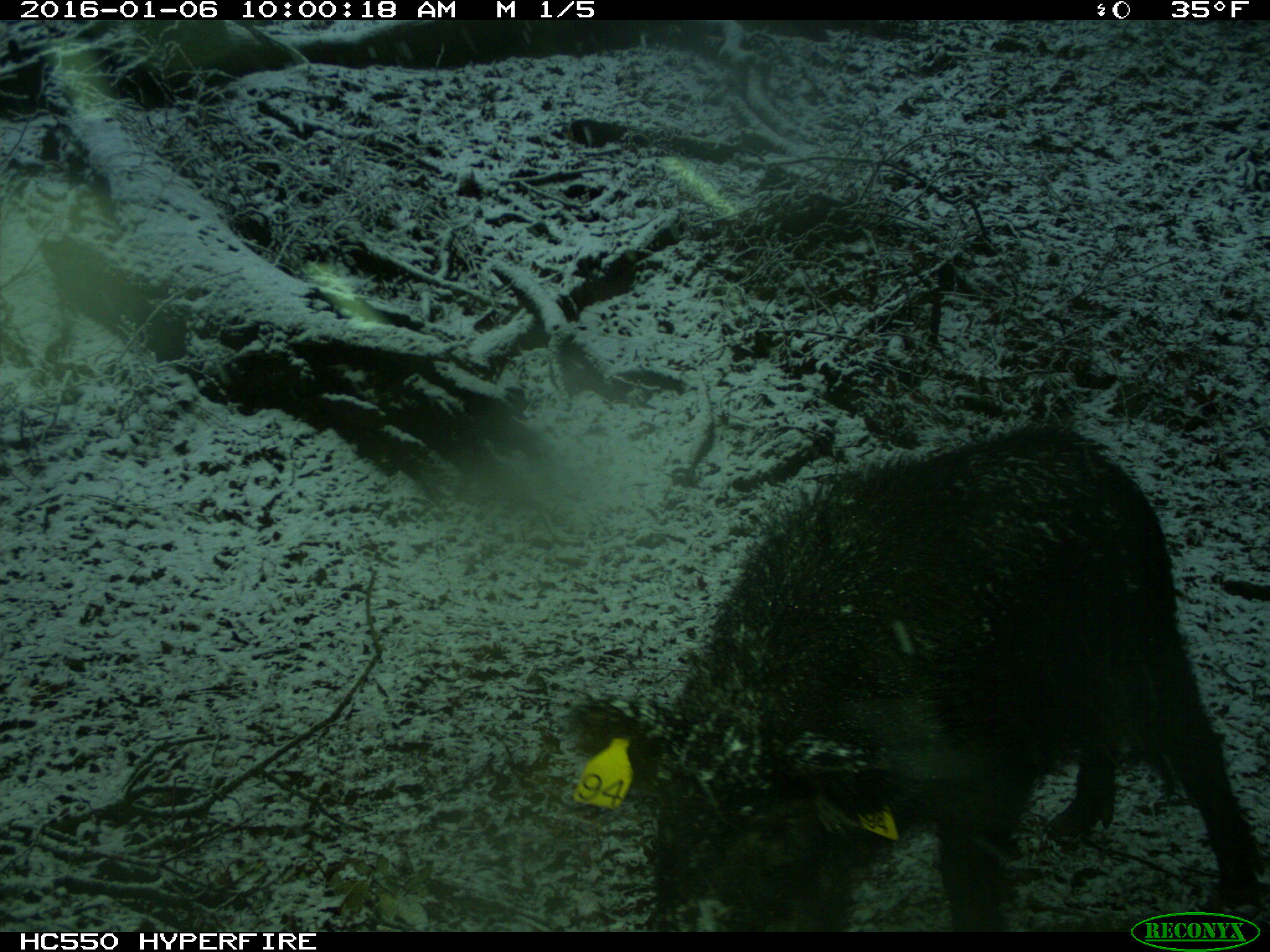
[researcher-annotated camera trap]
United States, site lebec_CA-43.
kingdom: Animalia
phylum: Chordata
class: Mammalia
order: Artiodactyla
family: Suidae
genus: Sus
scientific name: Sus scrofa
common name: wild boar